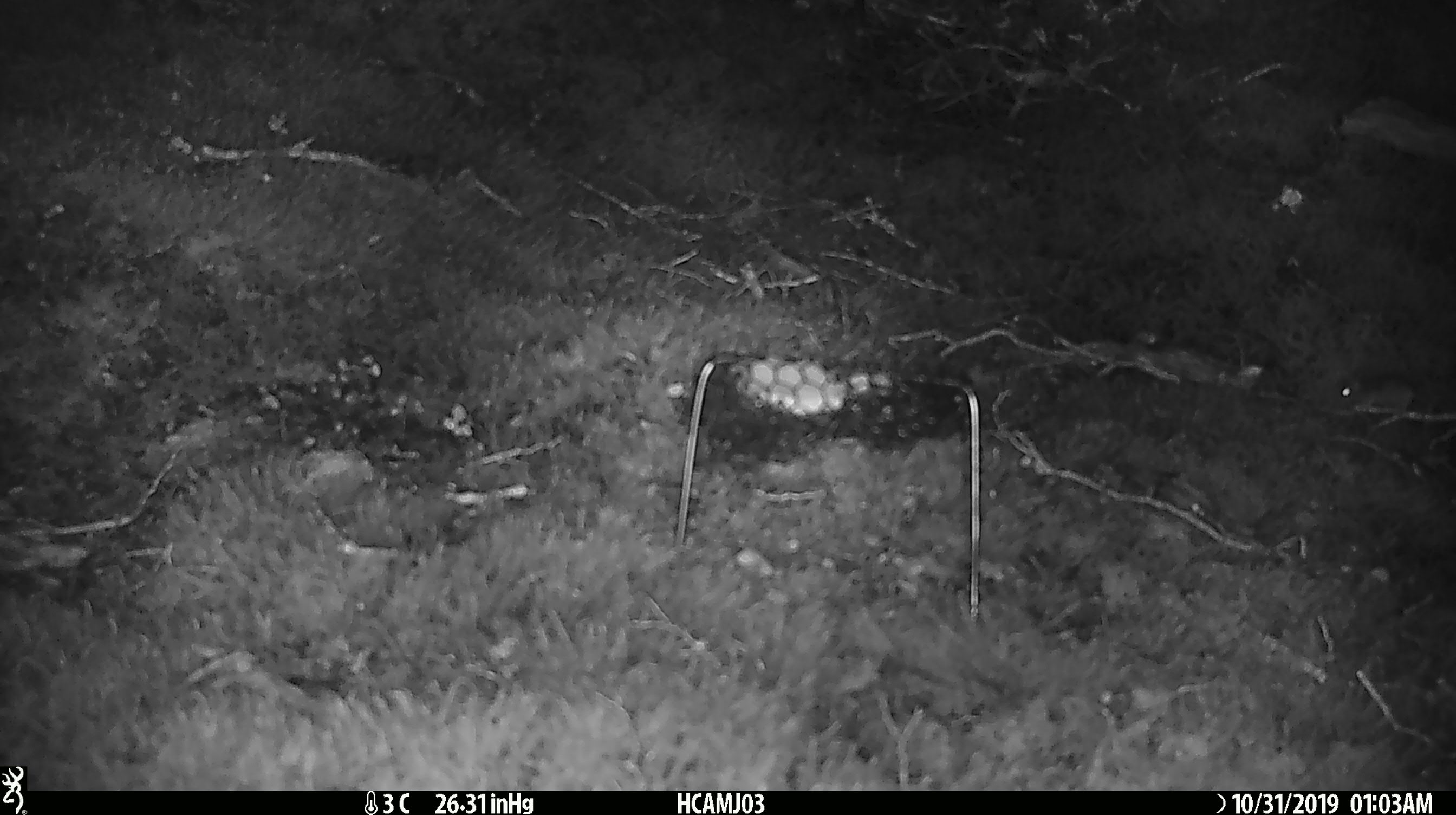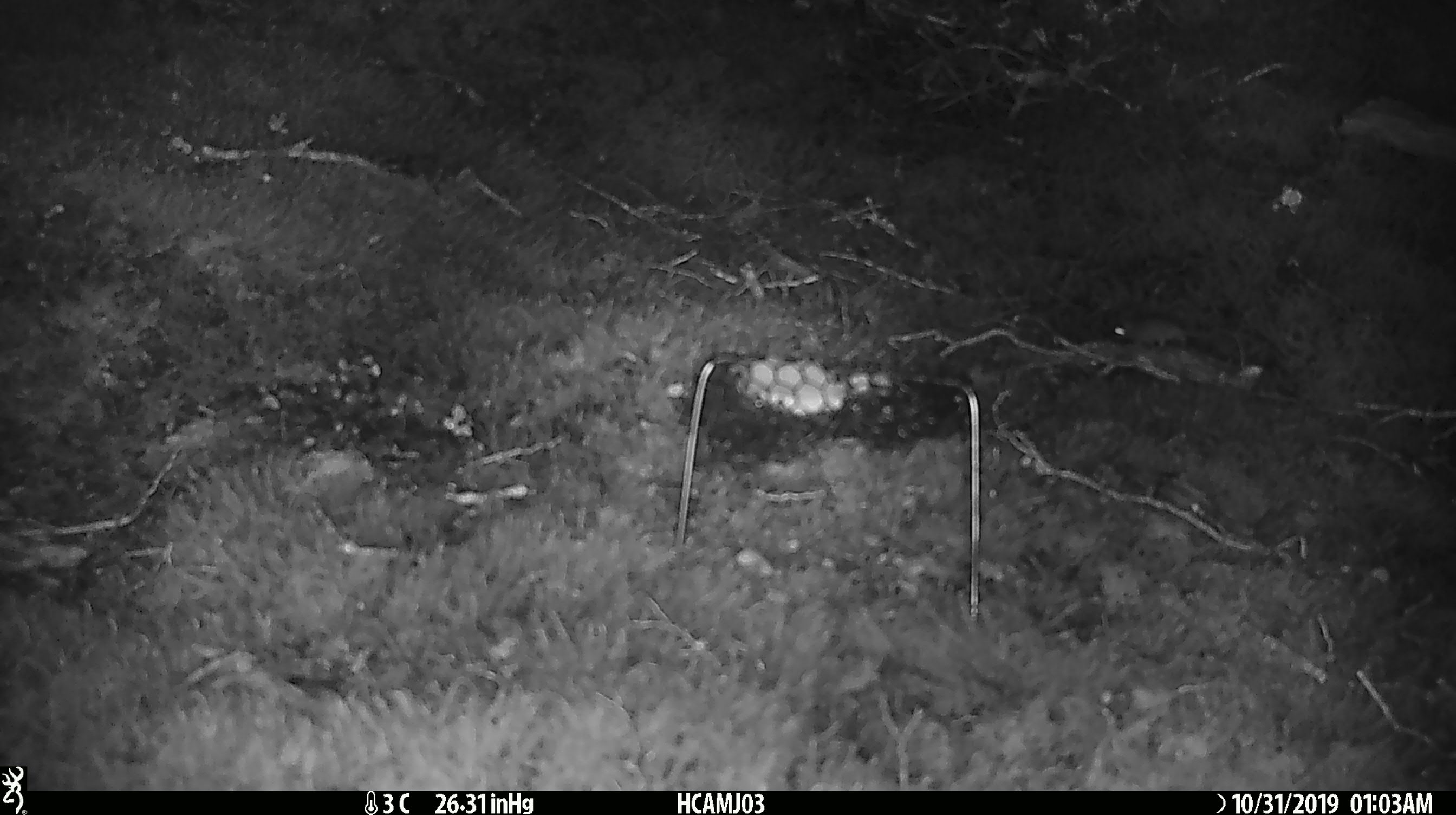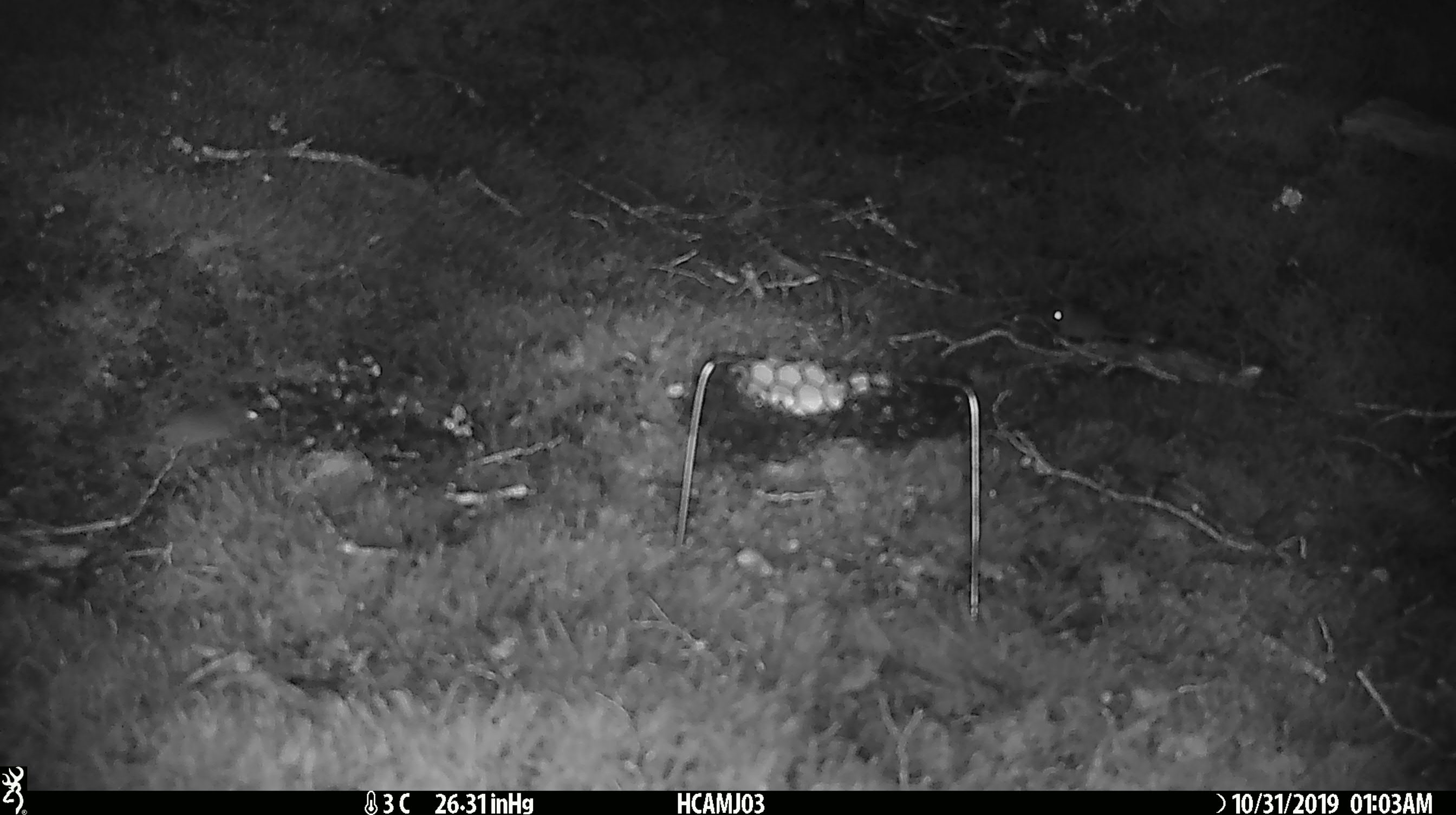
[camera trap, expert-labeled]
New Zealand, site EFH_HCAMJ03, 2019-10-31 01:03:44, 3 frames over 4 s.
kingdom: Animalia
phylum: Chordata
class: Mammalia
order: Rodentia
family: Muridae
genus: Mus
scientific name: Mus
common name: mouse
Mouse (Mus).